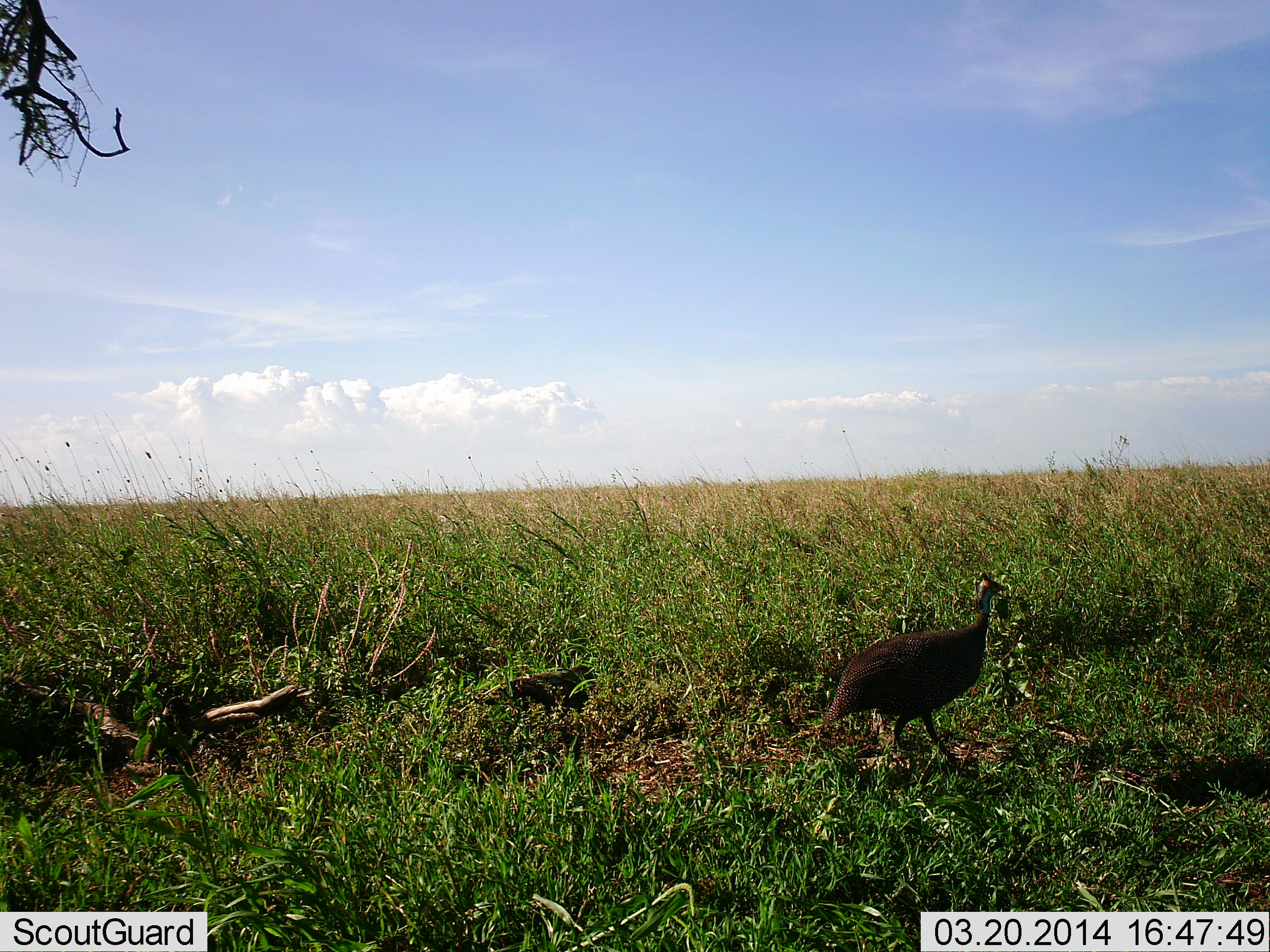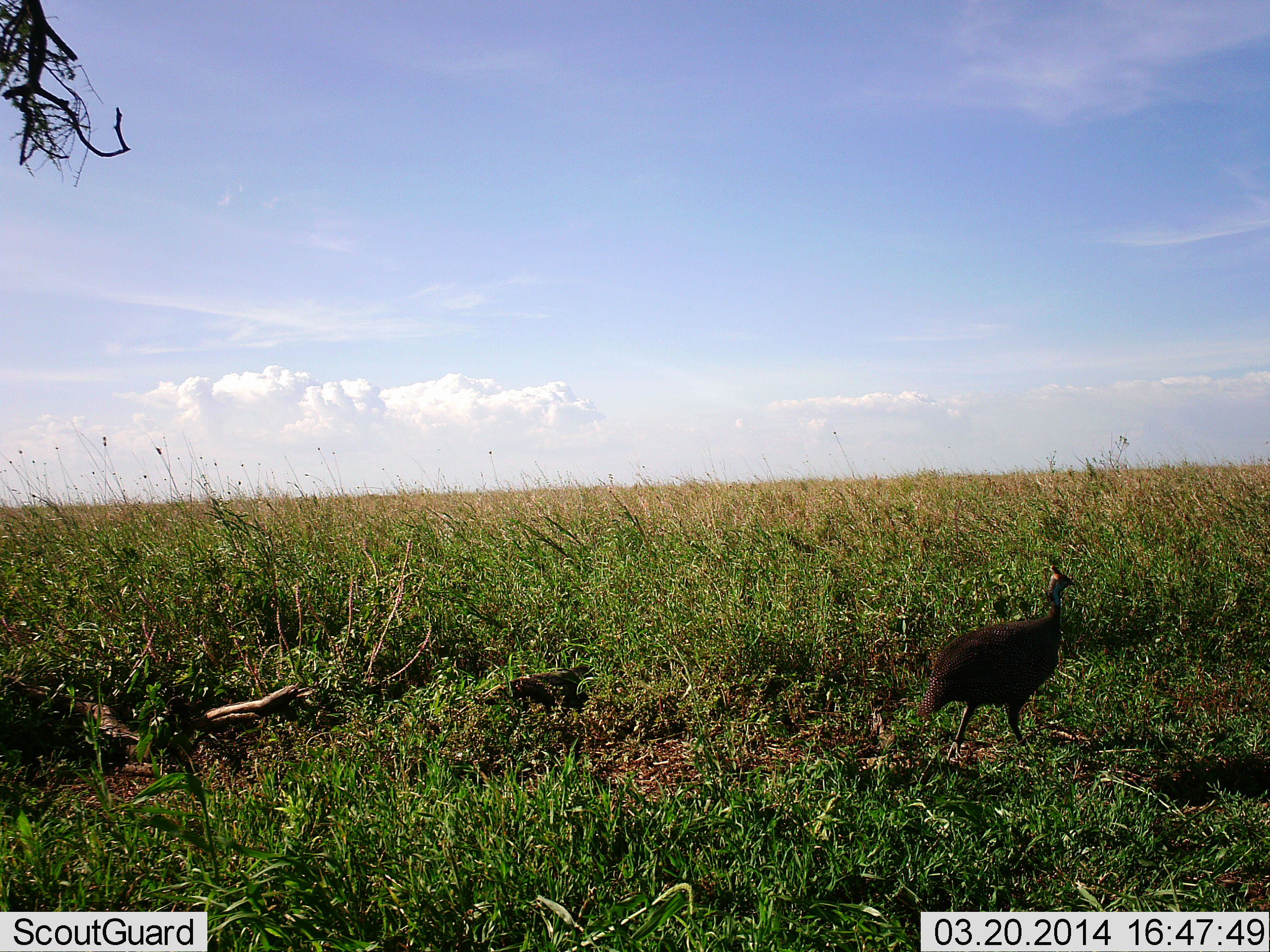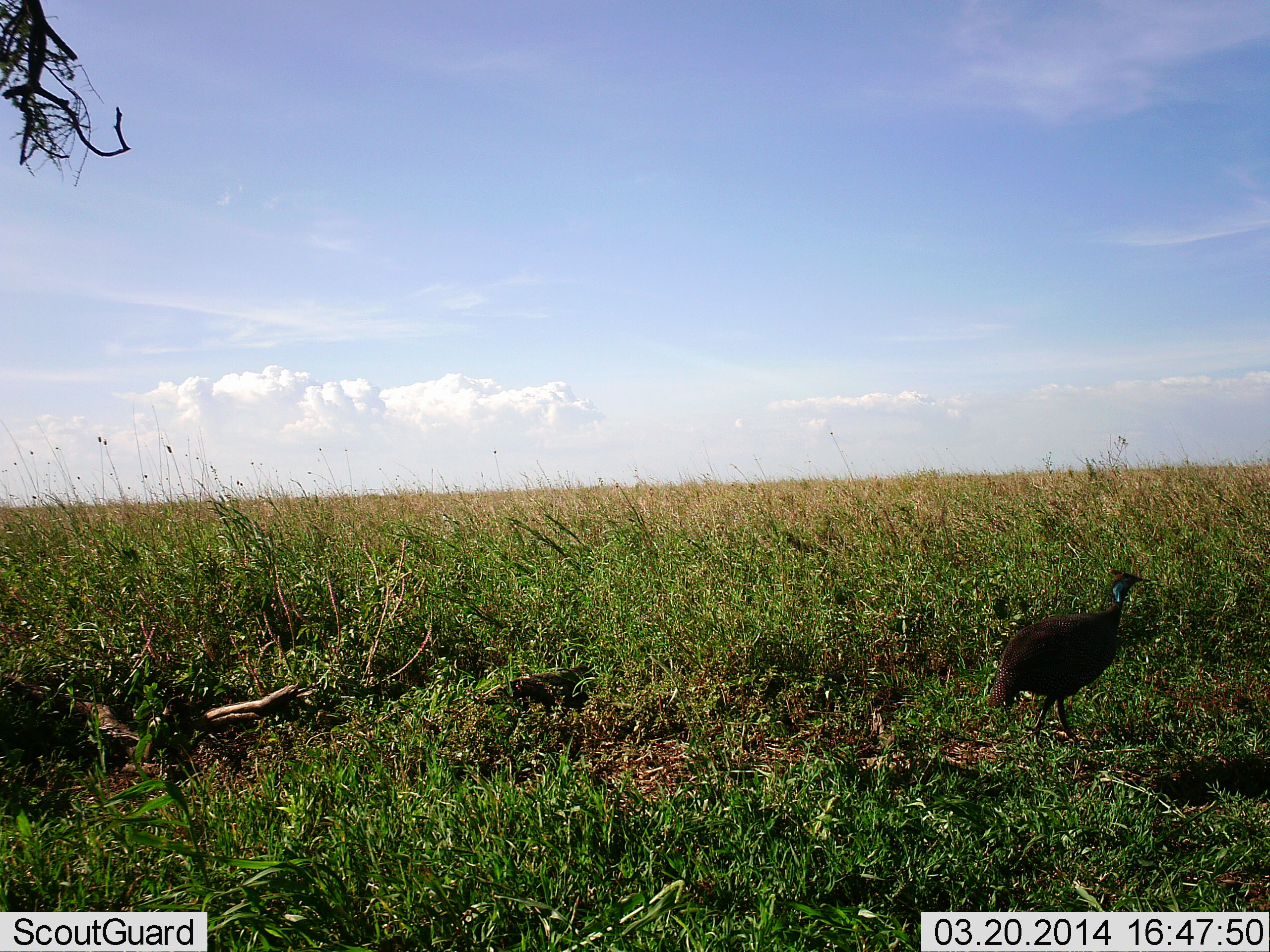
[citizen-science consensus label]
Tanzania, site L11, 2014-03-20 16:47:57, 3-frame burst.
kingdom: Animalia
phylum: Chordata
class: Aves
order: Galliformes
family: Numididae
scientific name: Numididae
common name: guinea fowl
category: guineafowl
Guineafowl (guinea fowl) (Numididae), count 1. Behavior (volunteer vote fractions): standing 10%, resting 10%, moving 100%, interacting 0%. Young present (vote fraction): 0%. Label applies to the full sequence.